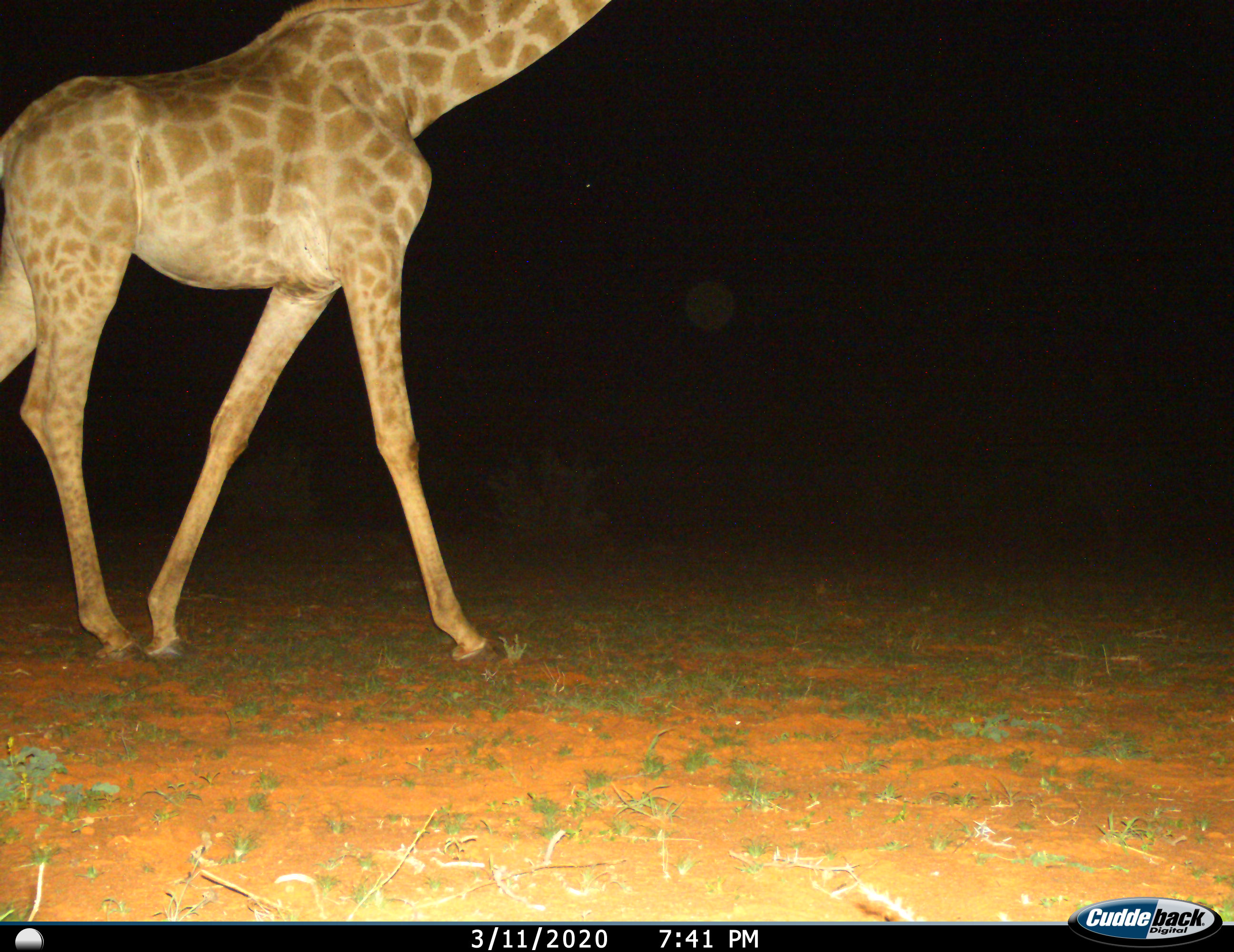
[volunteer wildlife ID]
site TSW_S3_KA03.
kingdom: Animalia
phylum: Chordata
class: Mammalia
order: Artiodactyla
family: Giraffidae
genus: Giraffa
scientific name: Giraffa camelopardalis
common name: giraffe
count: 1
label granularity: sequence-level